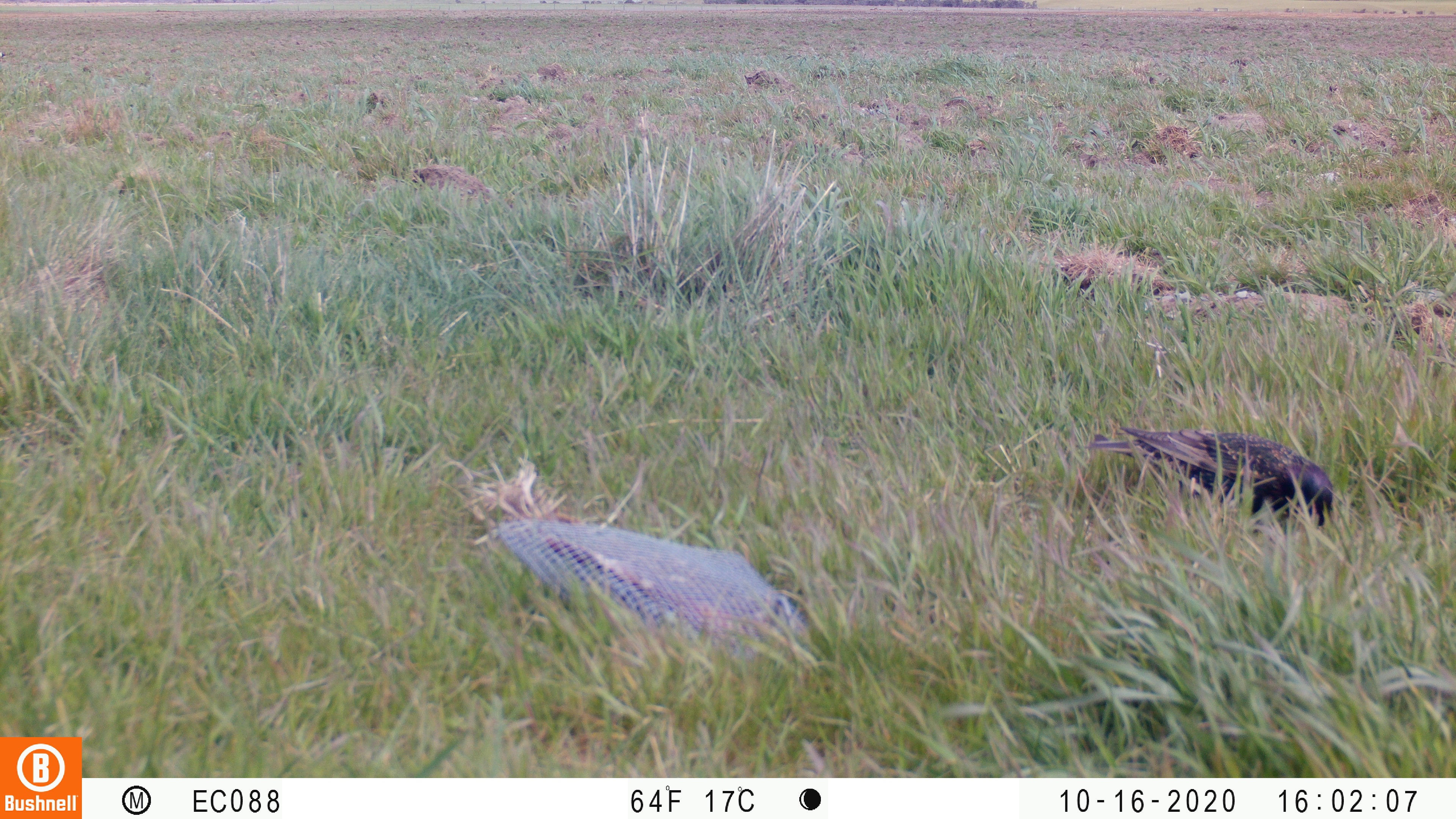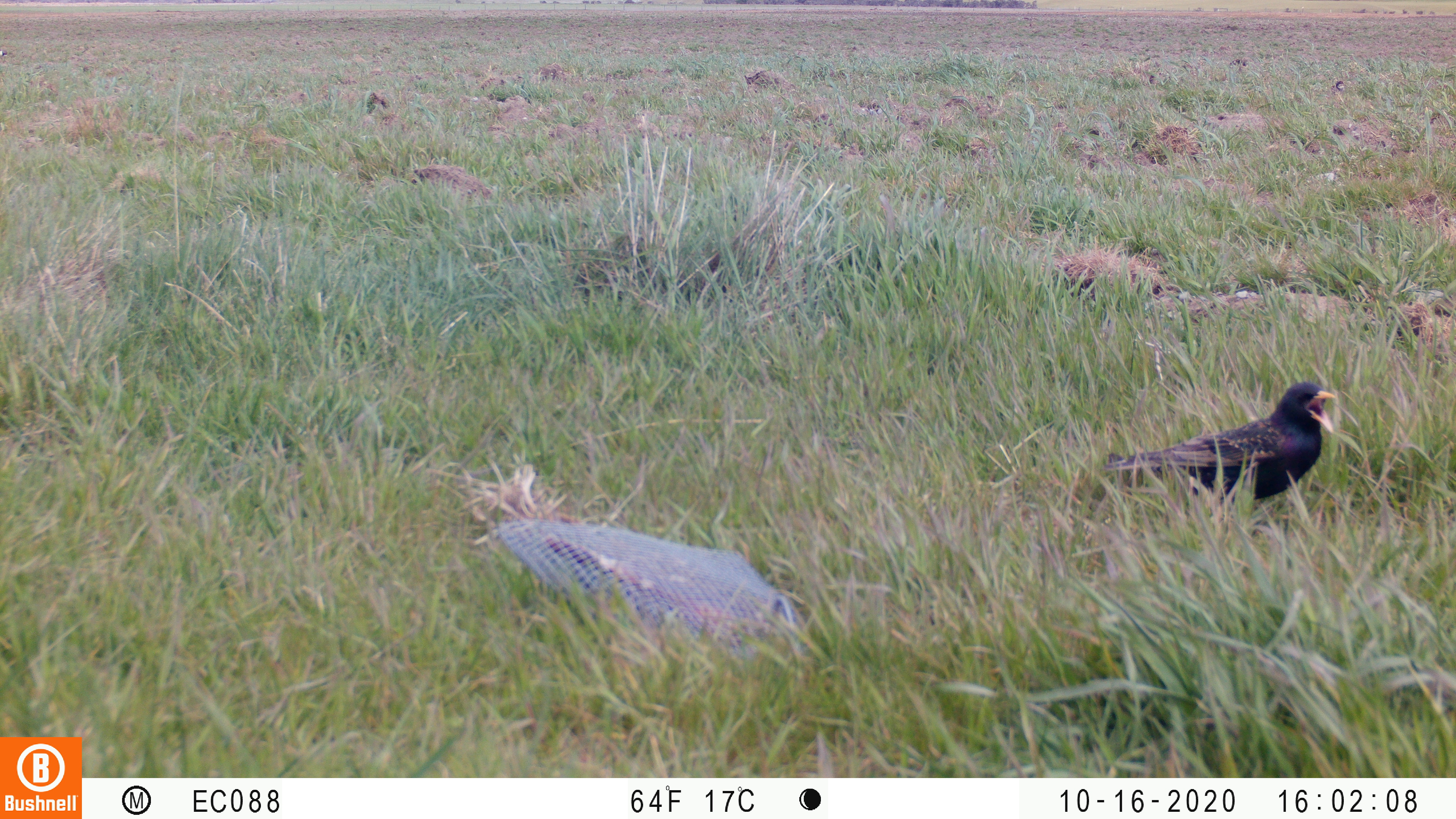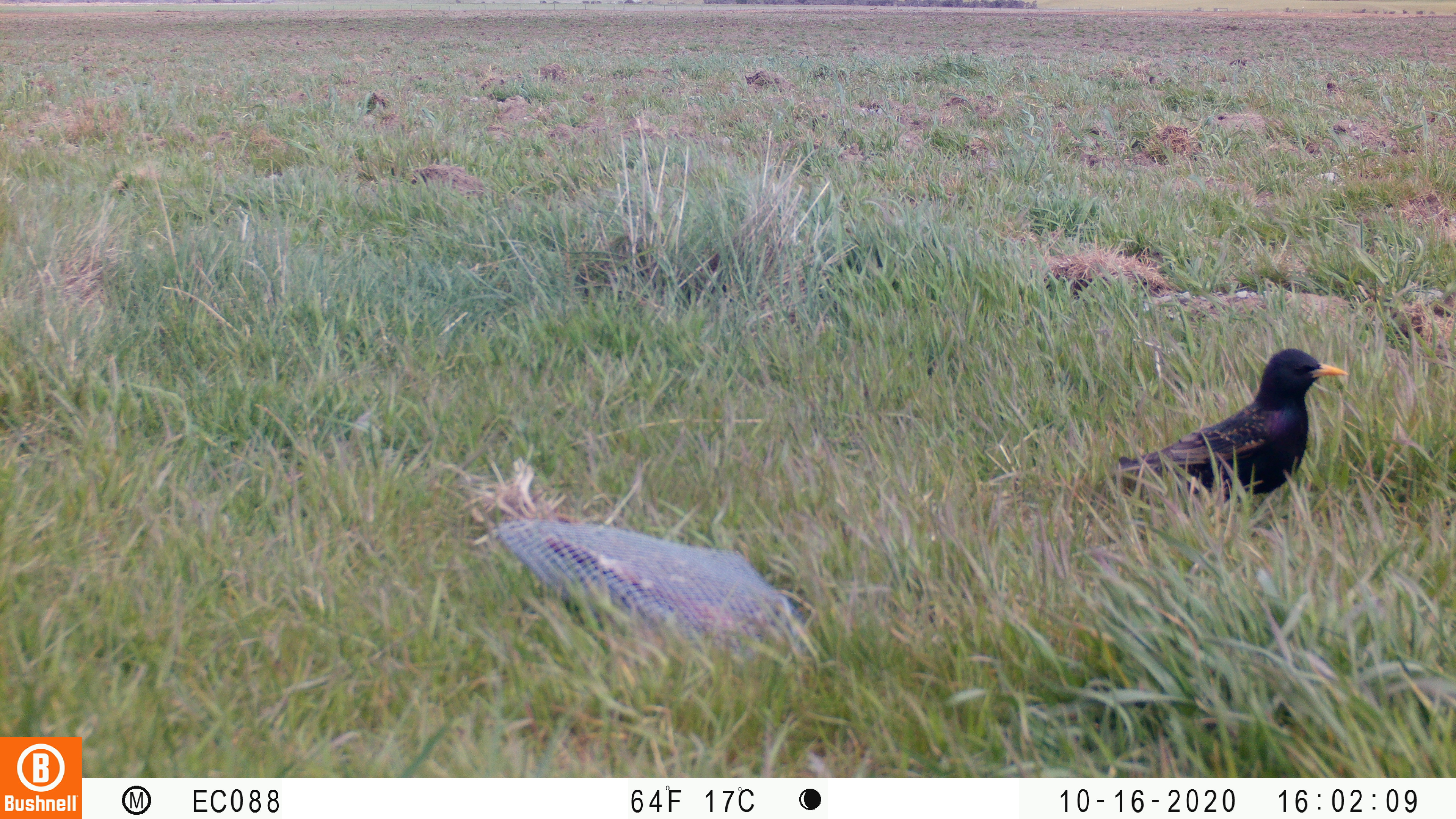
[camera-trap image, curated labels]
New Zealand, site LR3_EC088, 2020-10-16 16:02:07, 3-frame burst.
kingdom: Animalia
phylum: Chordata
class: Aves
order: Passeriformes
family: Sturnidae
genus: Sturnus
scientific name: Sturnus vulgaris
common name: european starling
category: starling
Starling (european starling) (Sturnus vulgaris).